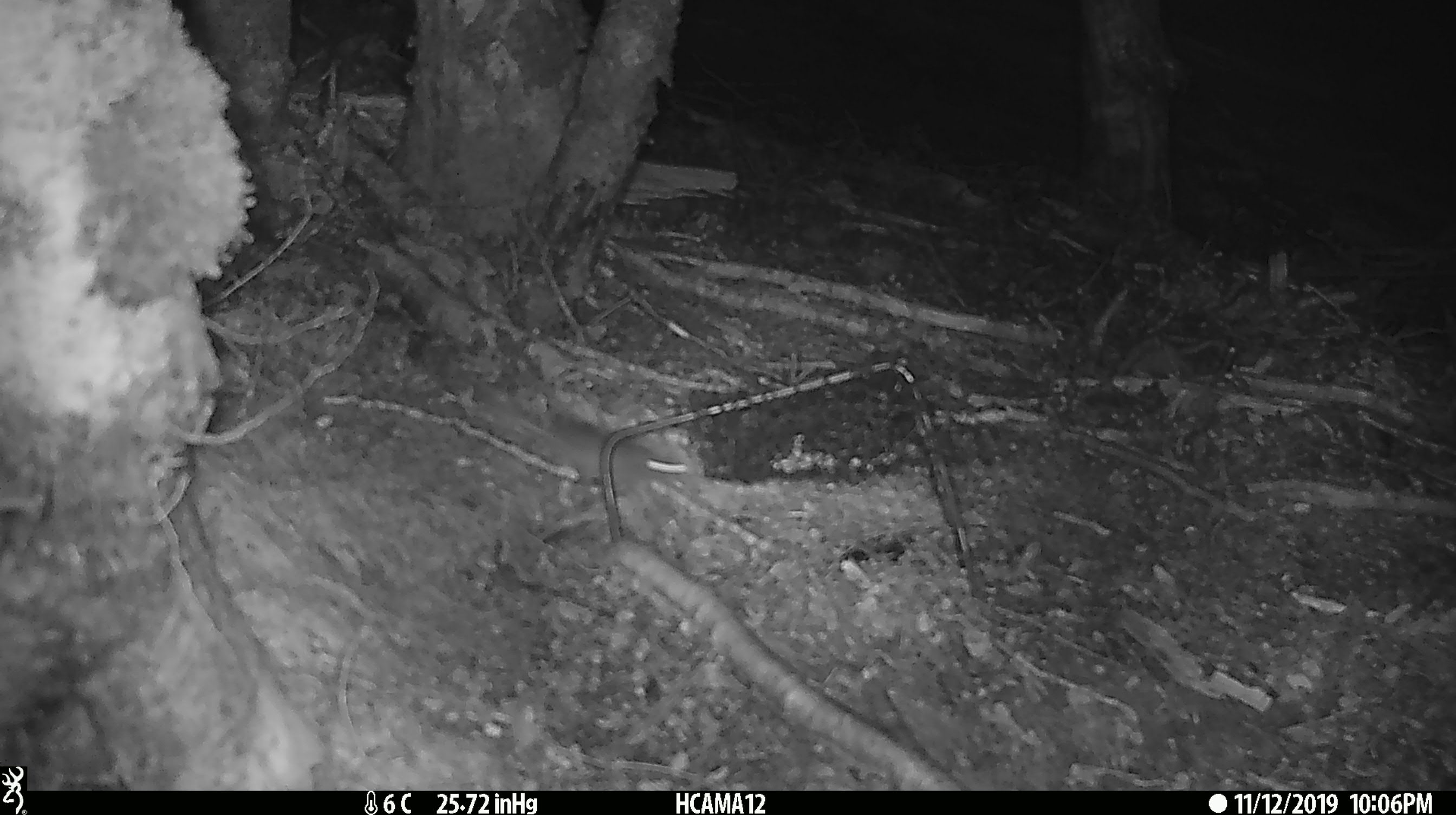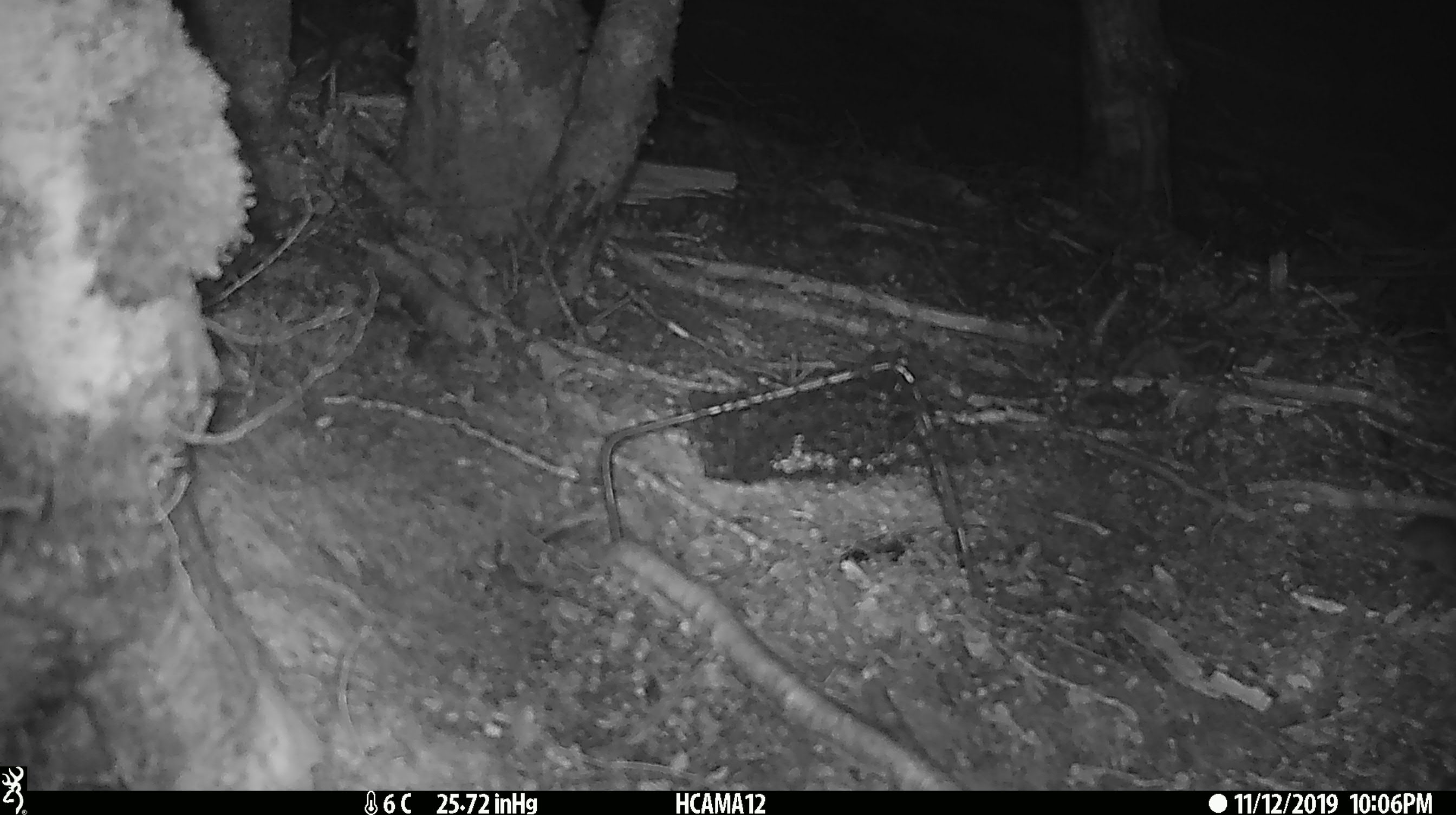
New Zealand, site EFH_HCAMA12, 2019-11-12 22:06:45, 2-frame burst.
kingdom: Animalia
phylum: Chordata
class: Mammalia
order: Rodentia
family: Muridae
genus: Mus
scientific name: Mus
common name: mouse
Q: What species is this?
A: Mouse (Mus).